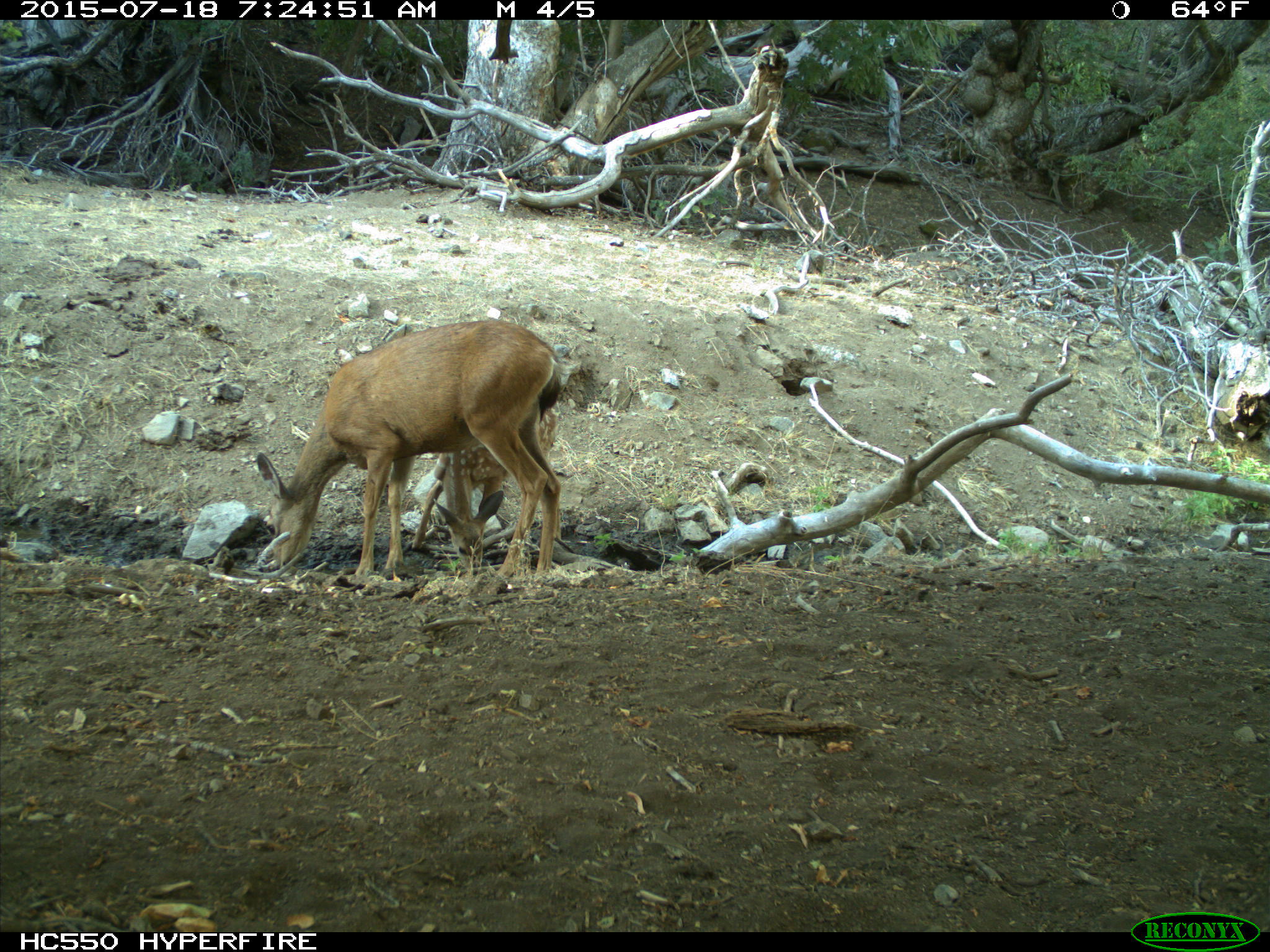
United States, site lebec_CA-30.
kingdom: Animalia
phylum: Chordata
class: Mammalia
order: Artiodactyla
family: Cervidae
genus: Odocoileus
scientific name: Odocoileus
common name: deer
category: unidentified deer